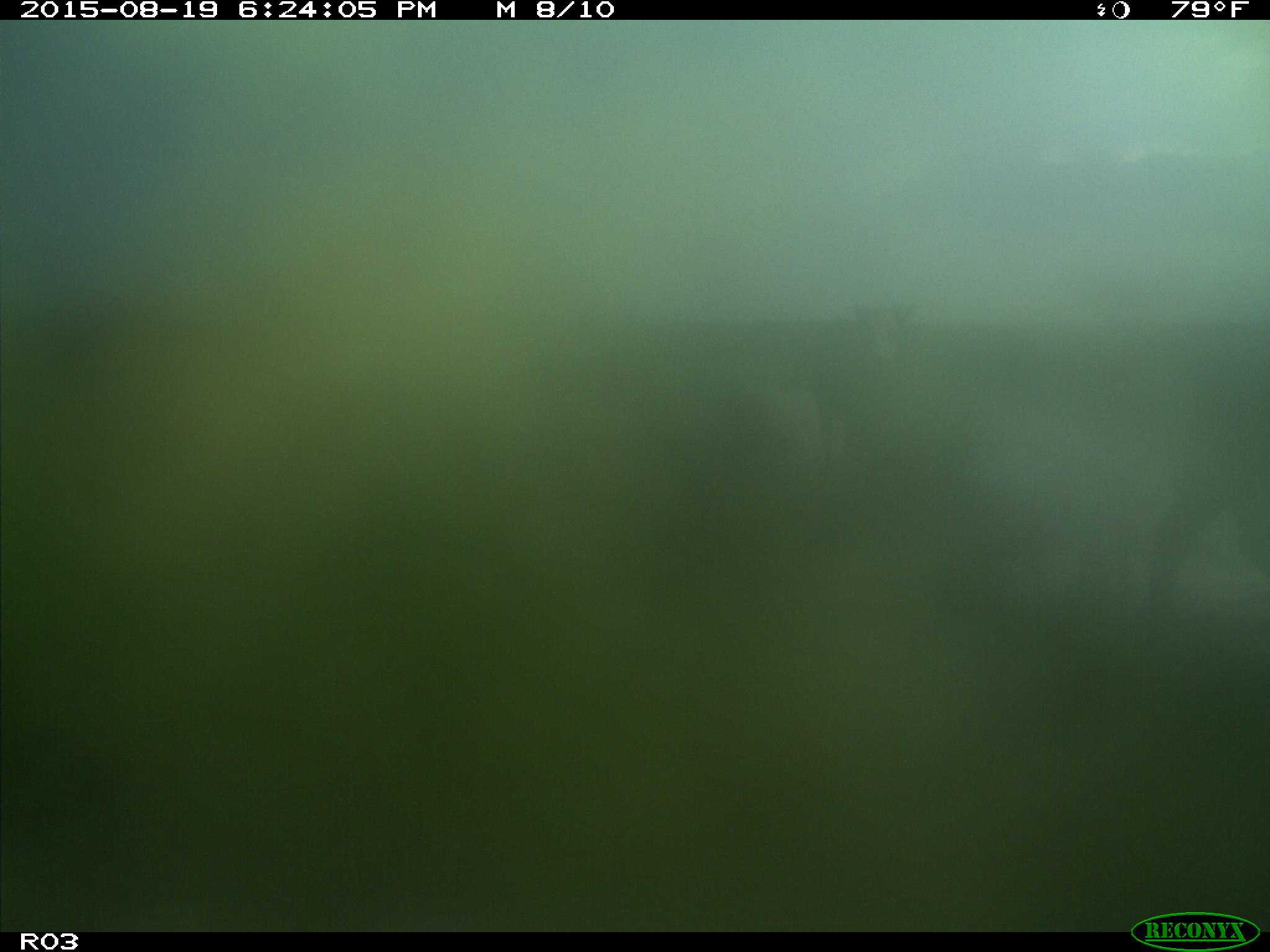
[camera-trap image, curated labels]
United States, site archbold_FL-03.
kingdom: Animalia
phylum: Chordata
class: Mammalia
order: Artiodactyla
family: Bovidae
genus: Bos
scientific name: Bos taurus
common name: domestic cow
Bos taurus (domestic cow).